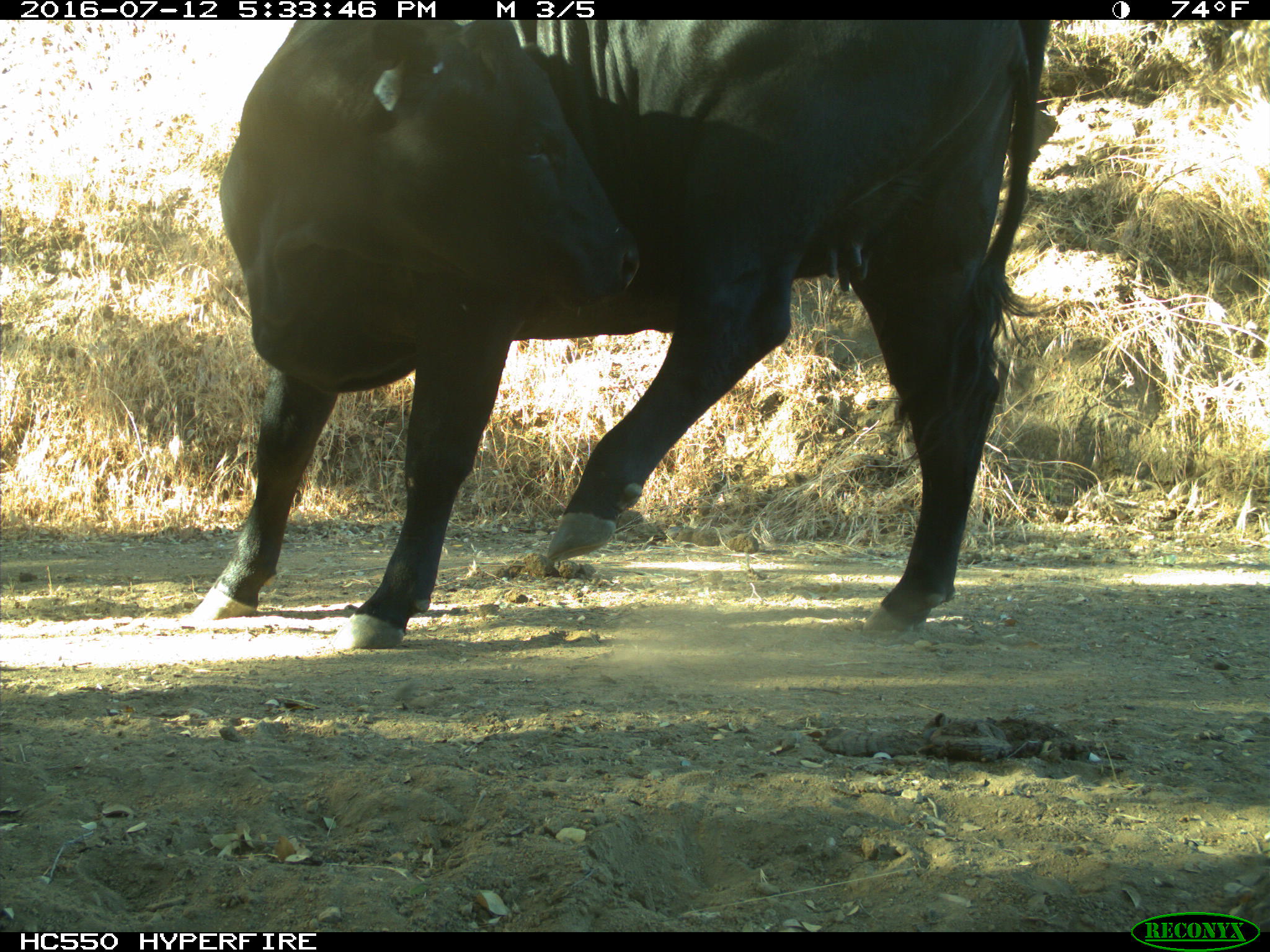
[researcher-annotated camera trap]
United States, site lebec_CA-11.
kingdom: Animalia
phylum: Chordata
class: Mammalia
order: Artiodactyla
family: Bovidae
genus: Bos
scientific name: Bos taurus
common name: domestic cow